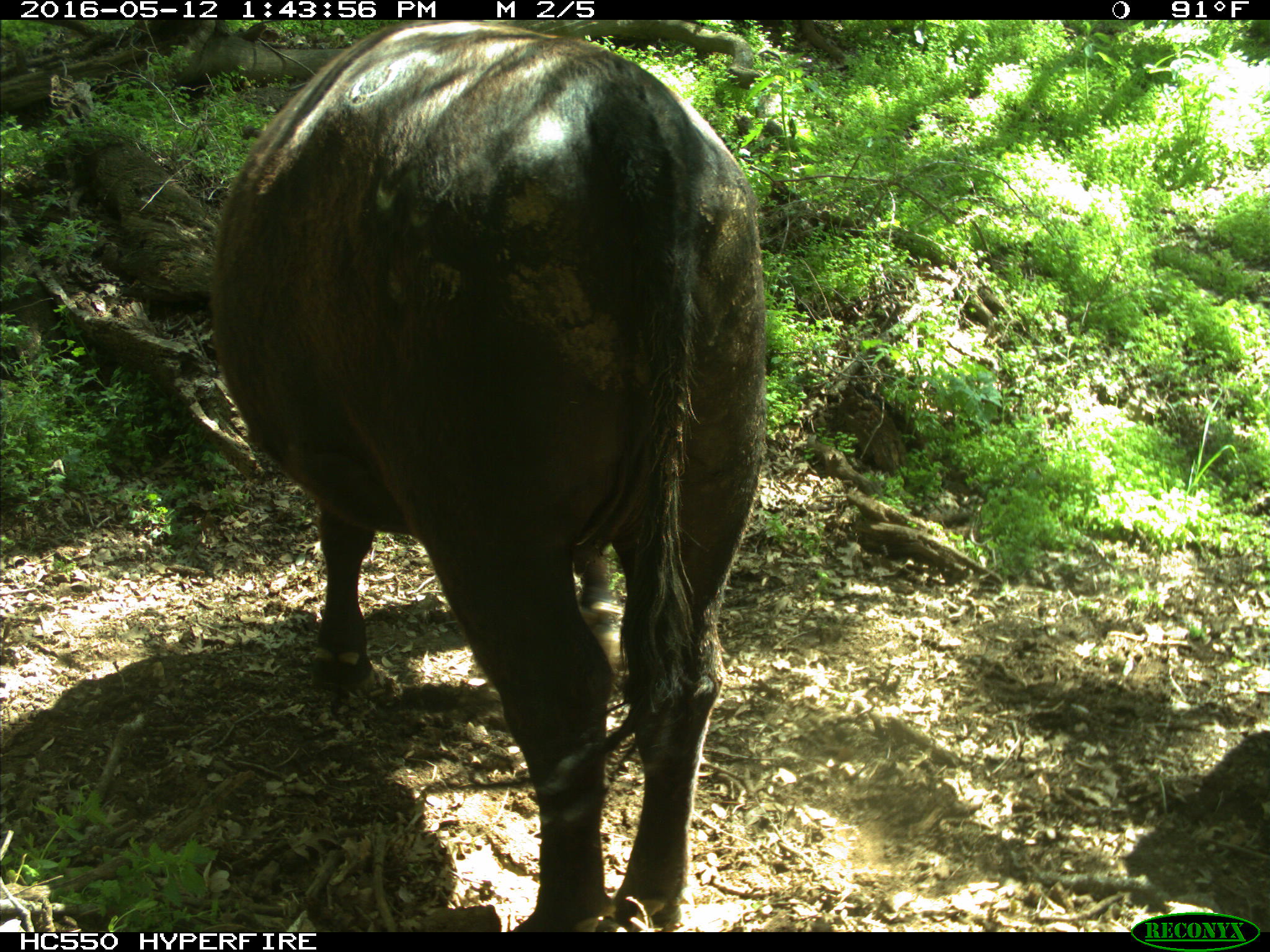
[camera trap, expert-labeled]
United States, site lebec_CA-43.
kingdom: Animalia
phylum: Chordata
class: Mammalia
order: Artiodactyla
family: Bovidae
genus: Bos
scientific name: Bos taurus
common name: domestic cow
Bos taurus (domestic cow).